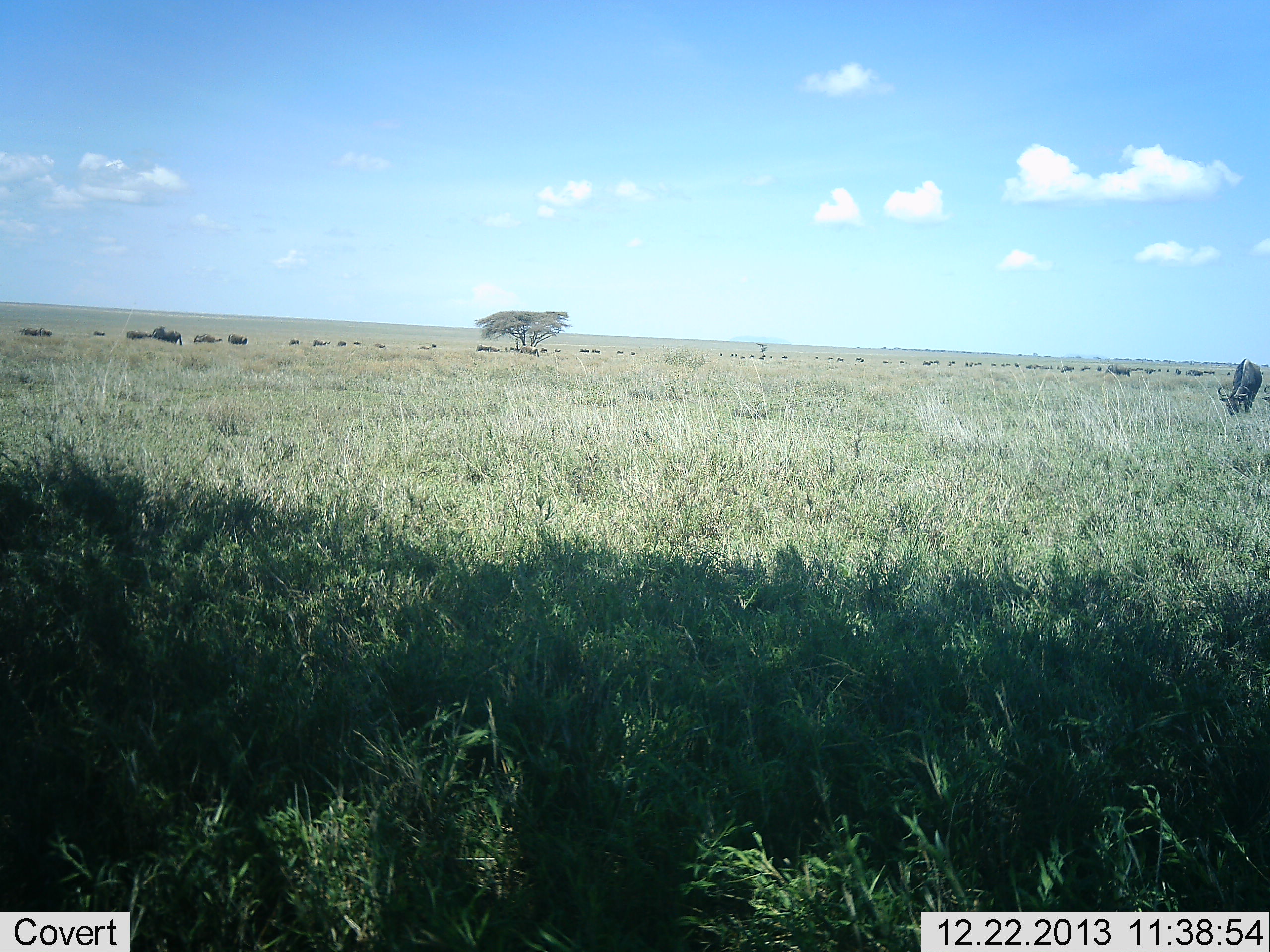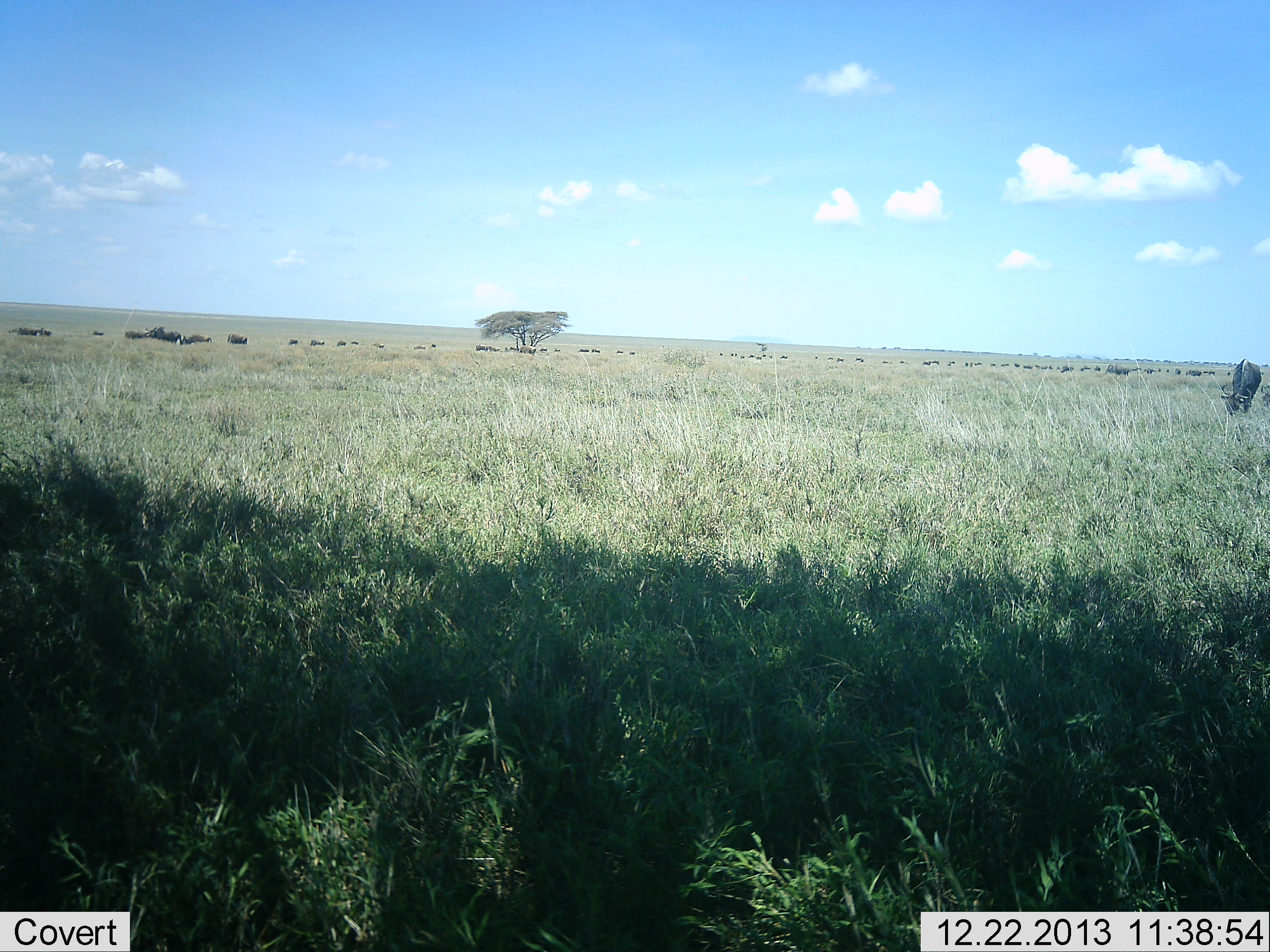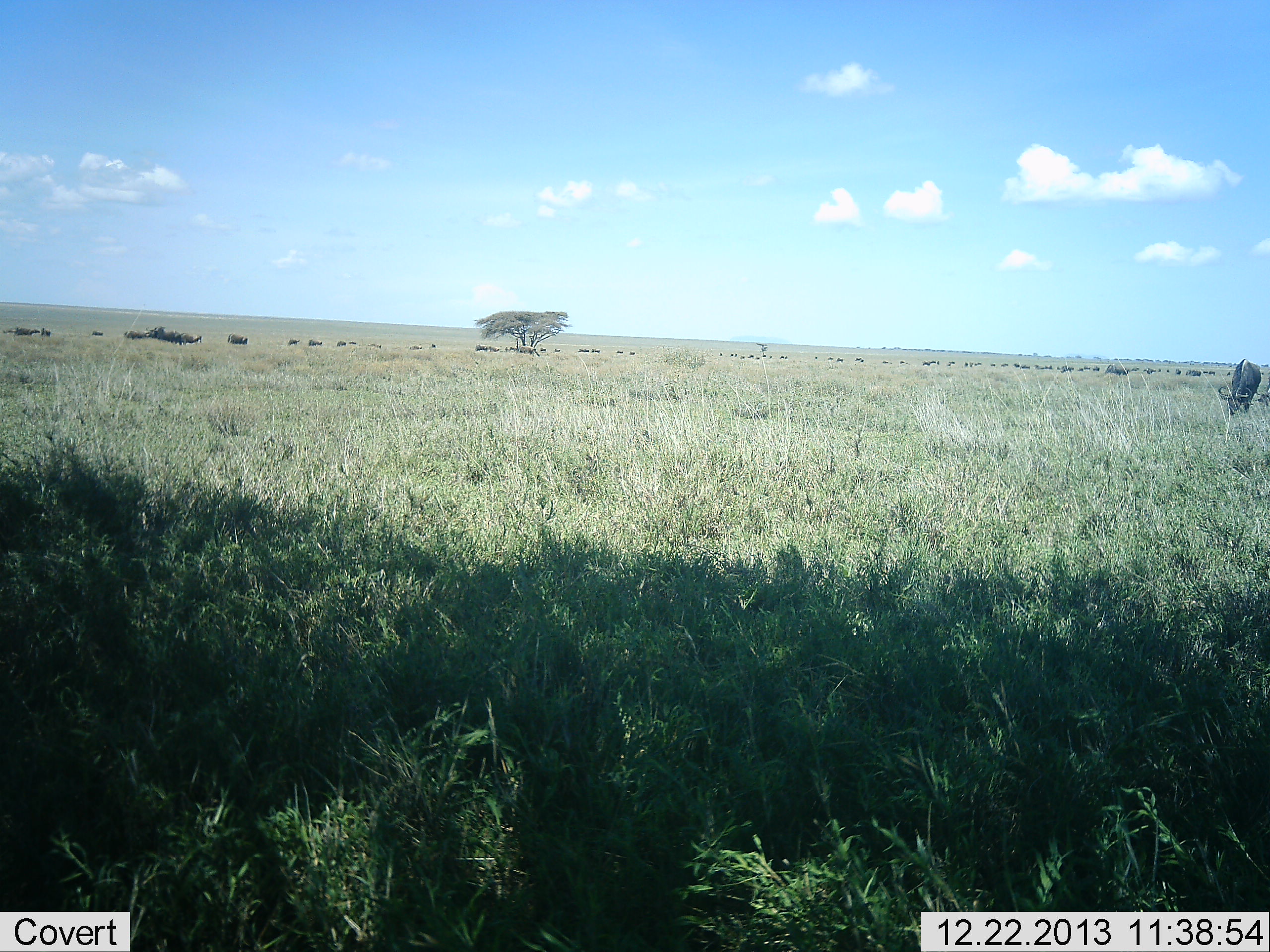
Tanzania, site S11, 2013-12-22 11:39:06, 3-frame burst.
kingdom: Animalia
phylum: Chordata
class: Mammalia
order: Artiodactyla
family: Bovidae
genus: Connochaetes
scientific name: Connochaetes taurinus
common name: blue wildebeest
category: wildebeest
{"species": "wildebeest (blue wildebeest) (Connochaetes taurinus)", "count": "11-50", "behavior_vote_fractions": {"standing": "30%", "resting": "0%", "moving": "40%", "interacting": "0%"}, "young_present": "0%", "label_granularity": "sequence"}